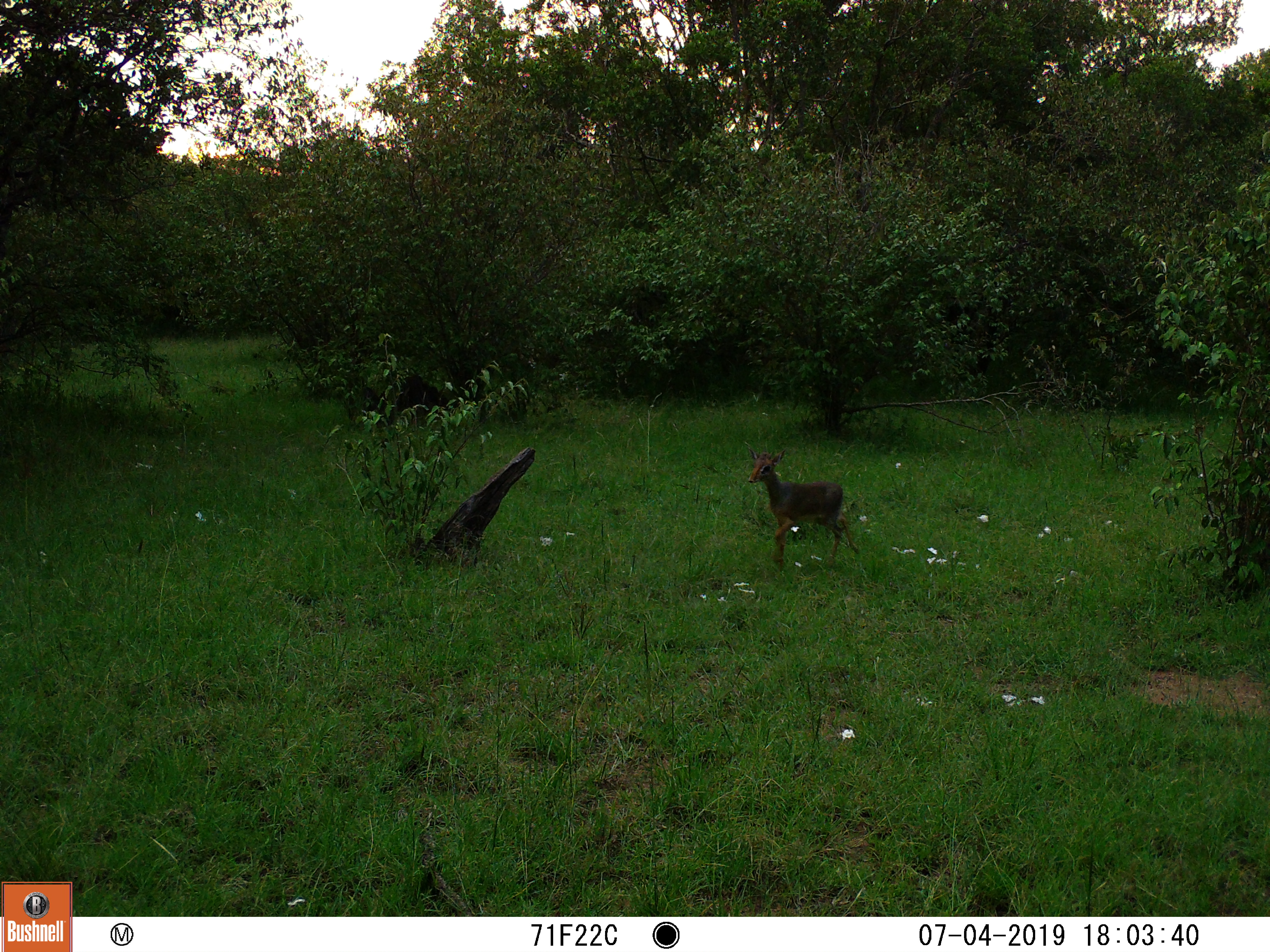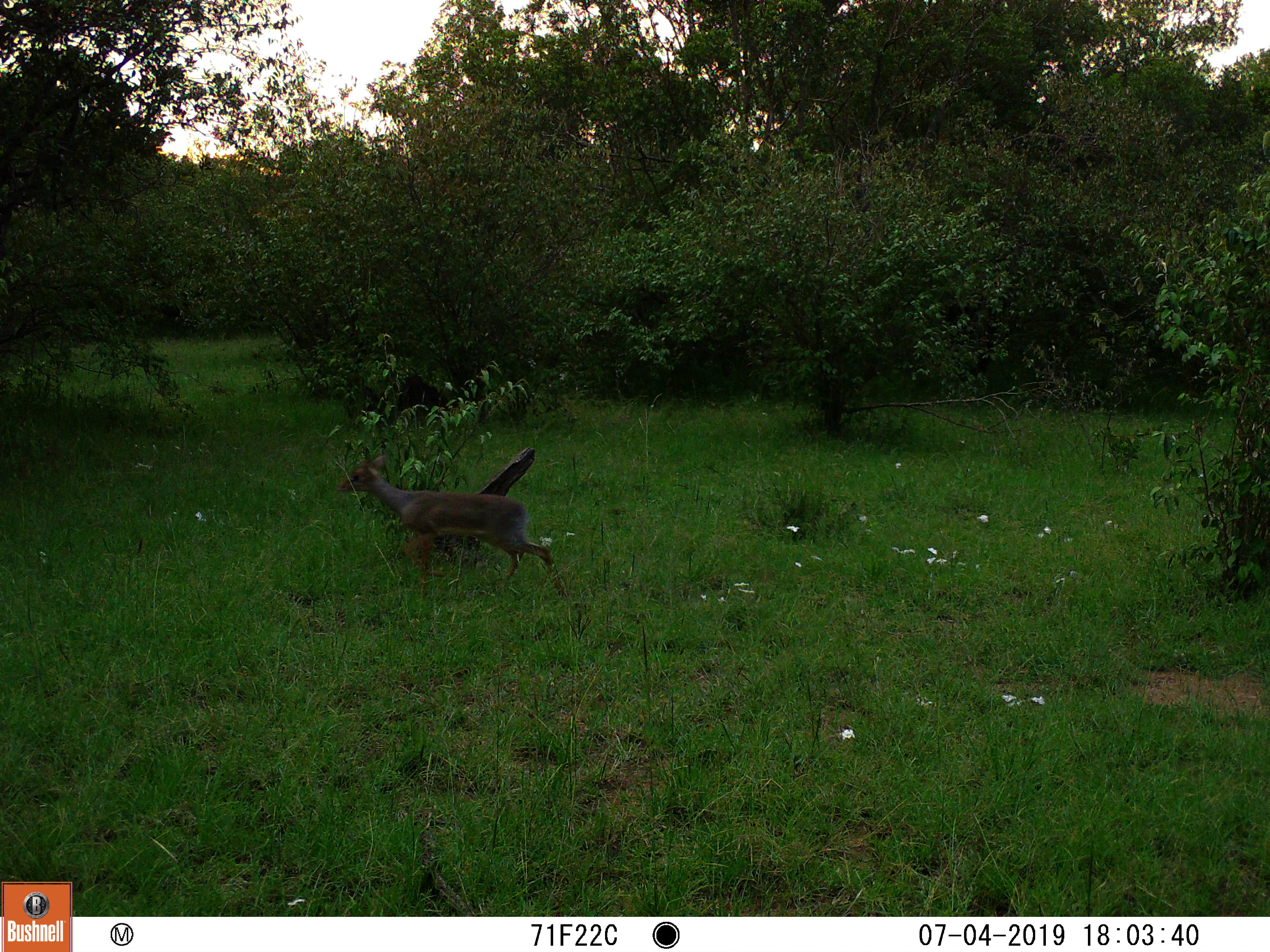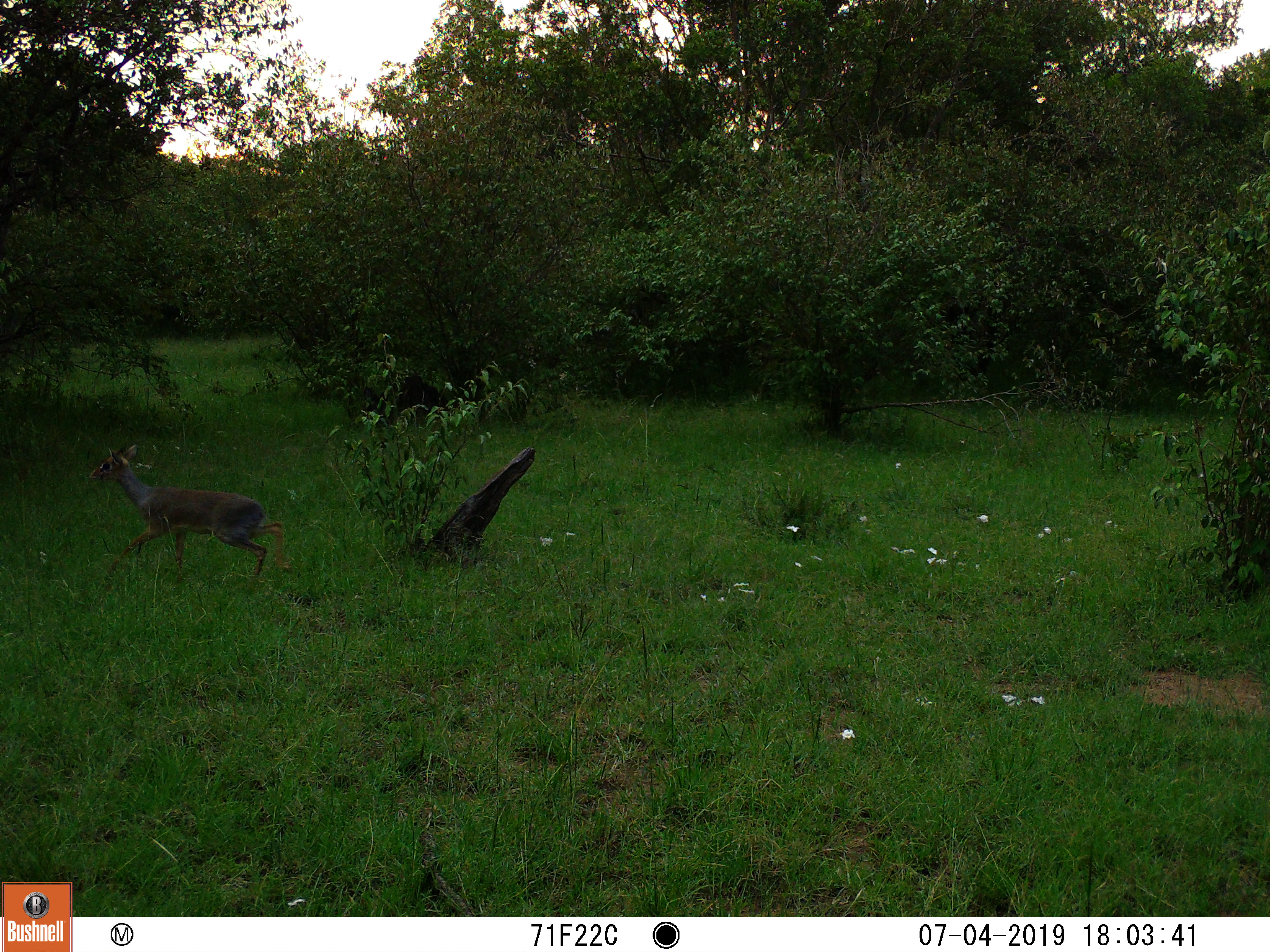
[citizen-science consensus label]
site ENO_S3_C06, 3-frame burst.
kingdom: Animalia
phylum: Chordata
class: Mammalia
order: Artiodactyla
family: Bovidae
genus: Madoqua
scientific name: Madoqua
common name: dik-dik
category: dikdik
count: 1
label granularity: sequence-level